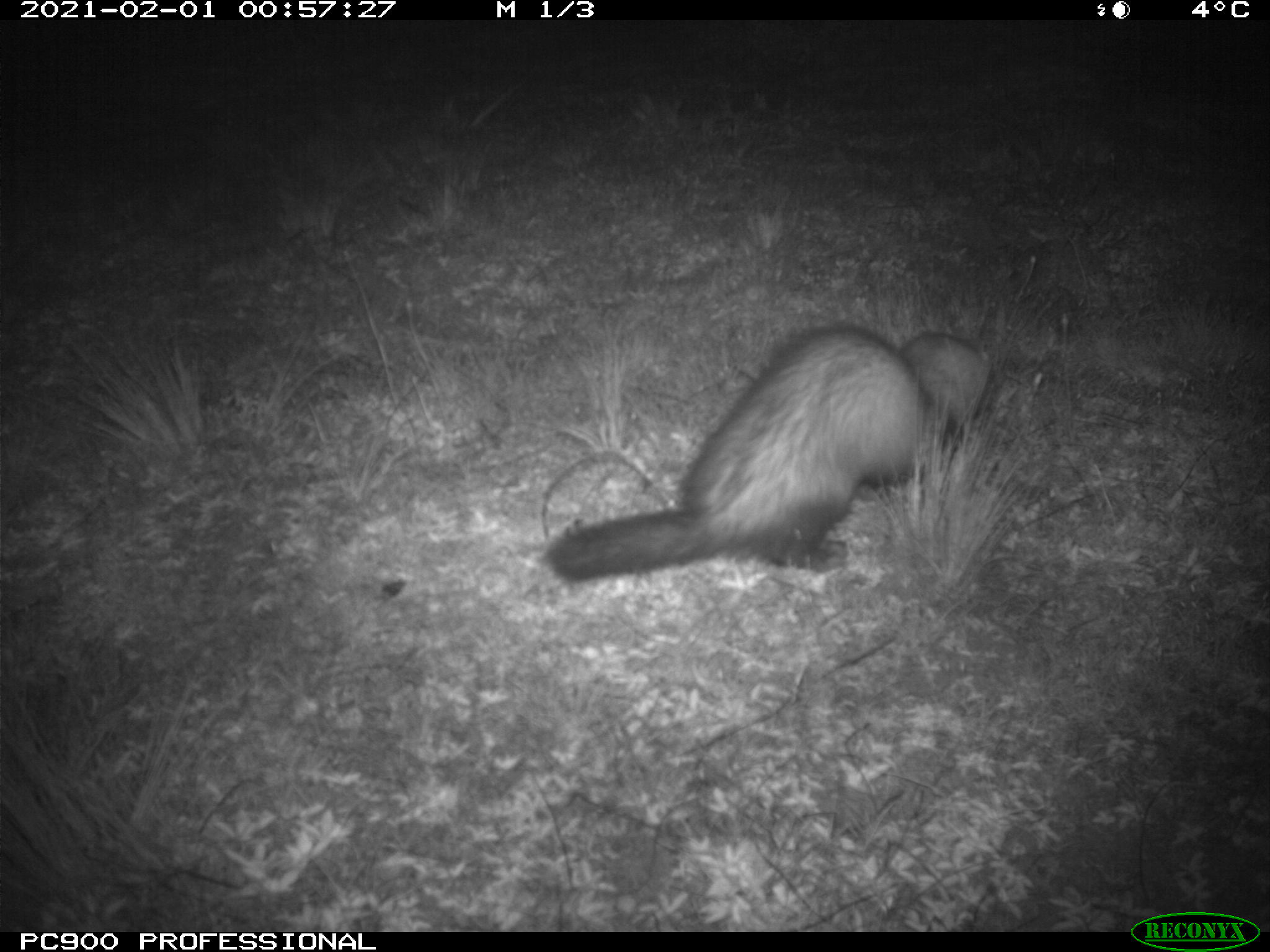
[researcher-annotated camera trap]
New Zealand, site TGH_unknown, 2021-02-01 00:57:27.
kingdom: Animalia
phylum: Chordata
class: Mammalia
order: Carnivora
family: Mustelidae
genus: Mustela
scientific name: Mustela furo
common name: ferret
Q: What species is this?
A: Ferret (Mustela furo).